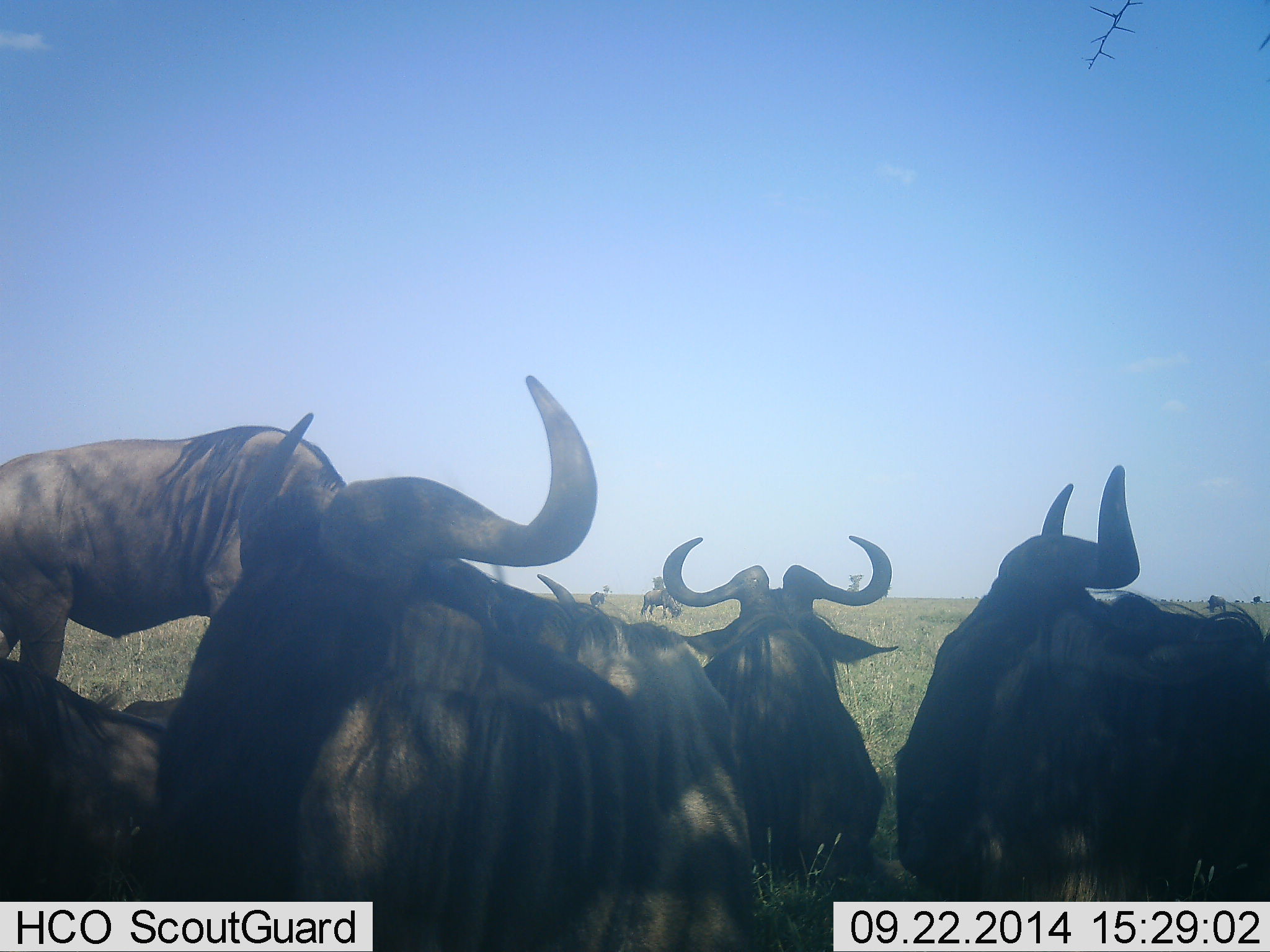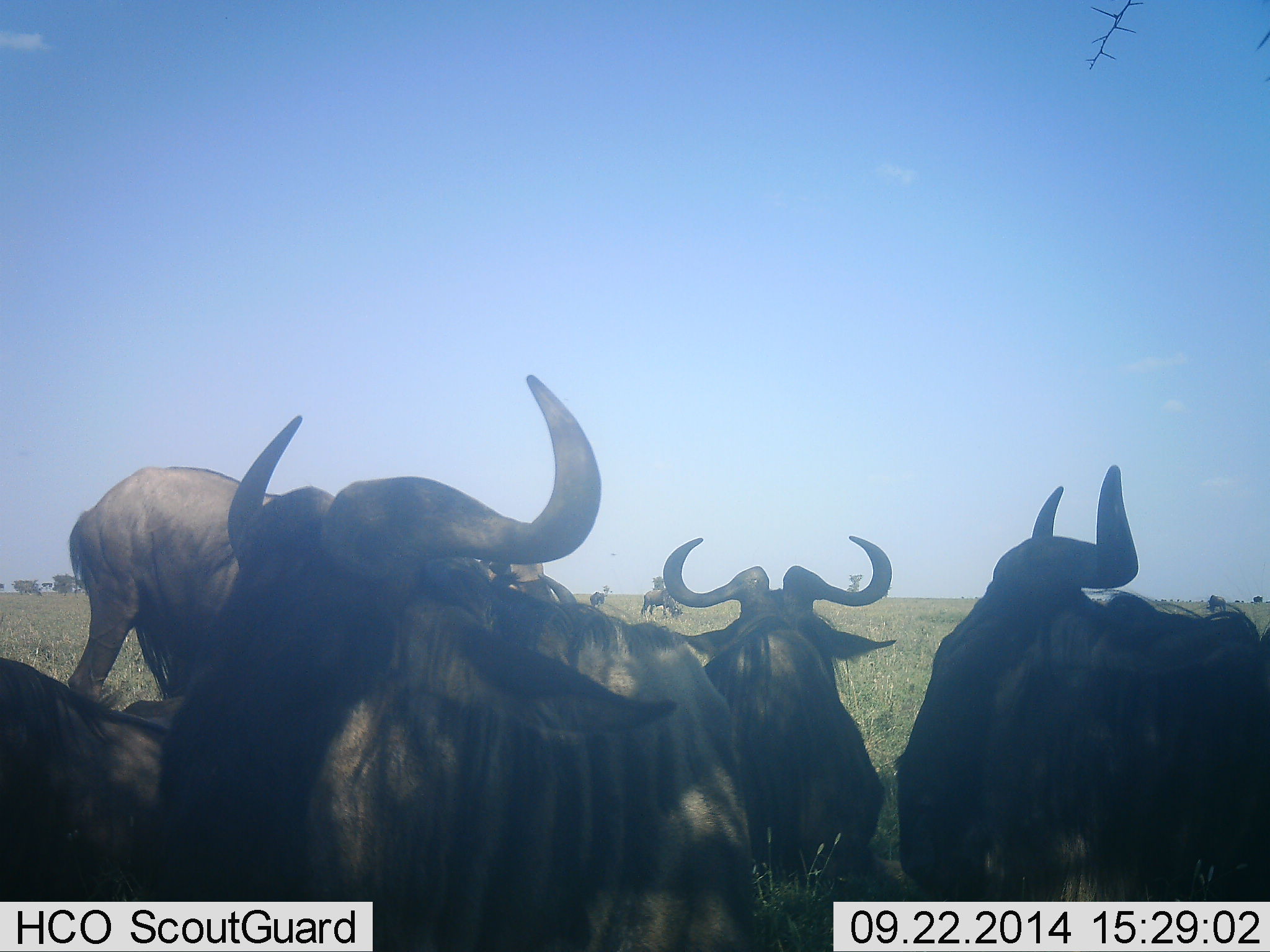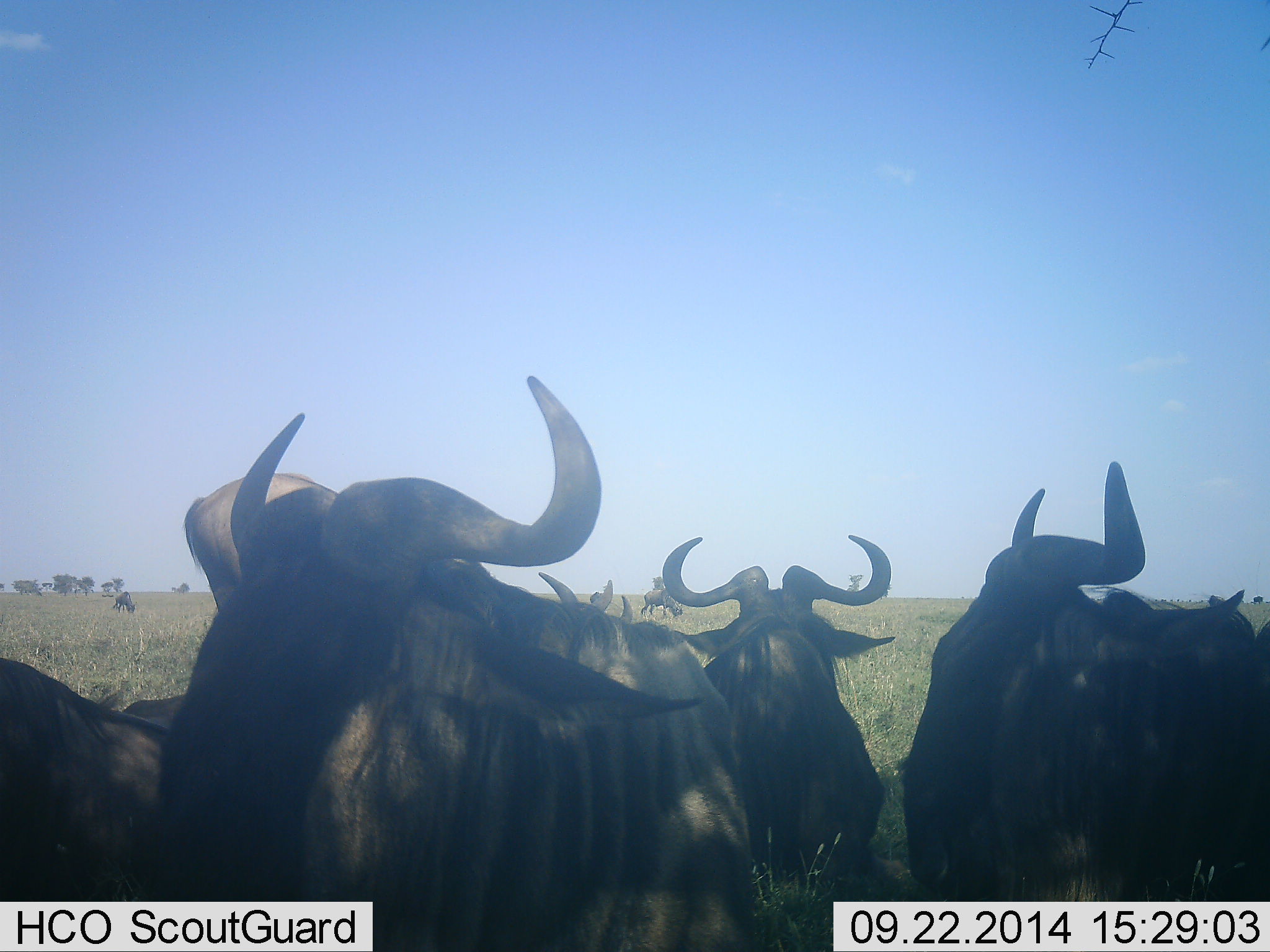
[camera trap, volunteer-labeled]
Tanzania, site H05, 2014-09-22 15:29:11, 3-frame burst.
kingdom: Animalia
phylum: Chordata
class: Mammalia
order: Artiodactyla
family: Bovidae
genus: Connochaetes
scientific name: Connochaetes taurinus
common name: blue wildebeest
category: wildebeest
Wildebeest (blue wildebeest) (Connochaetes taurinus), count 10. Behavior (volunteer vote fractions): standing 40%, resting 100%, moving 40%, interacting 10%. Young present (vote fraction): 0%. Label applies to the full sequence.